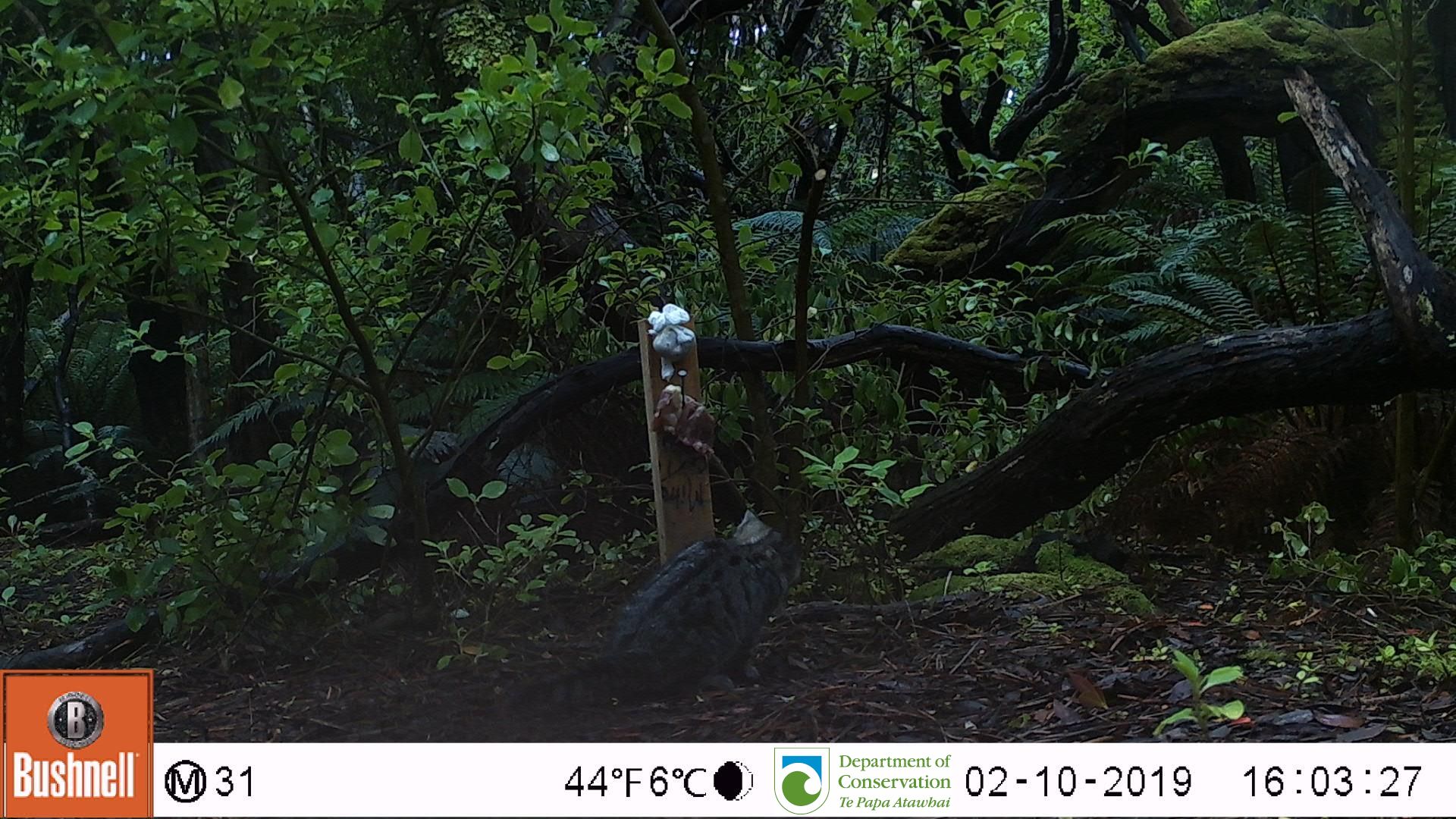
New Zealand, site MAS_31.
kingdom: Animalia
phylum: Chordata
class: Mammalia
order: Carnivora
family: Felidae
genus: Felis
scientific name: Felis catus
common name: domestic cat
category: cat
Cat (domestic cat) (Felis catus).